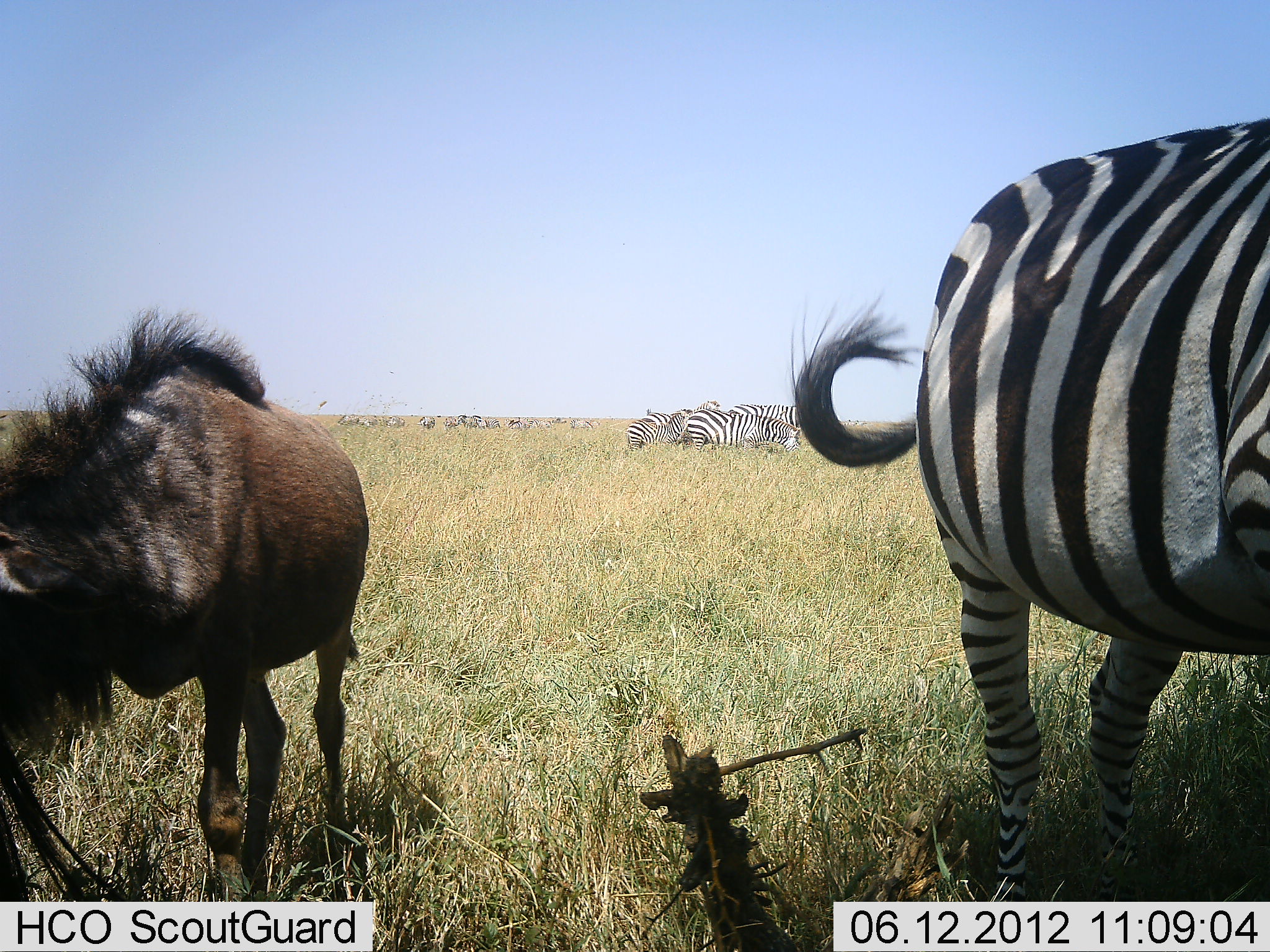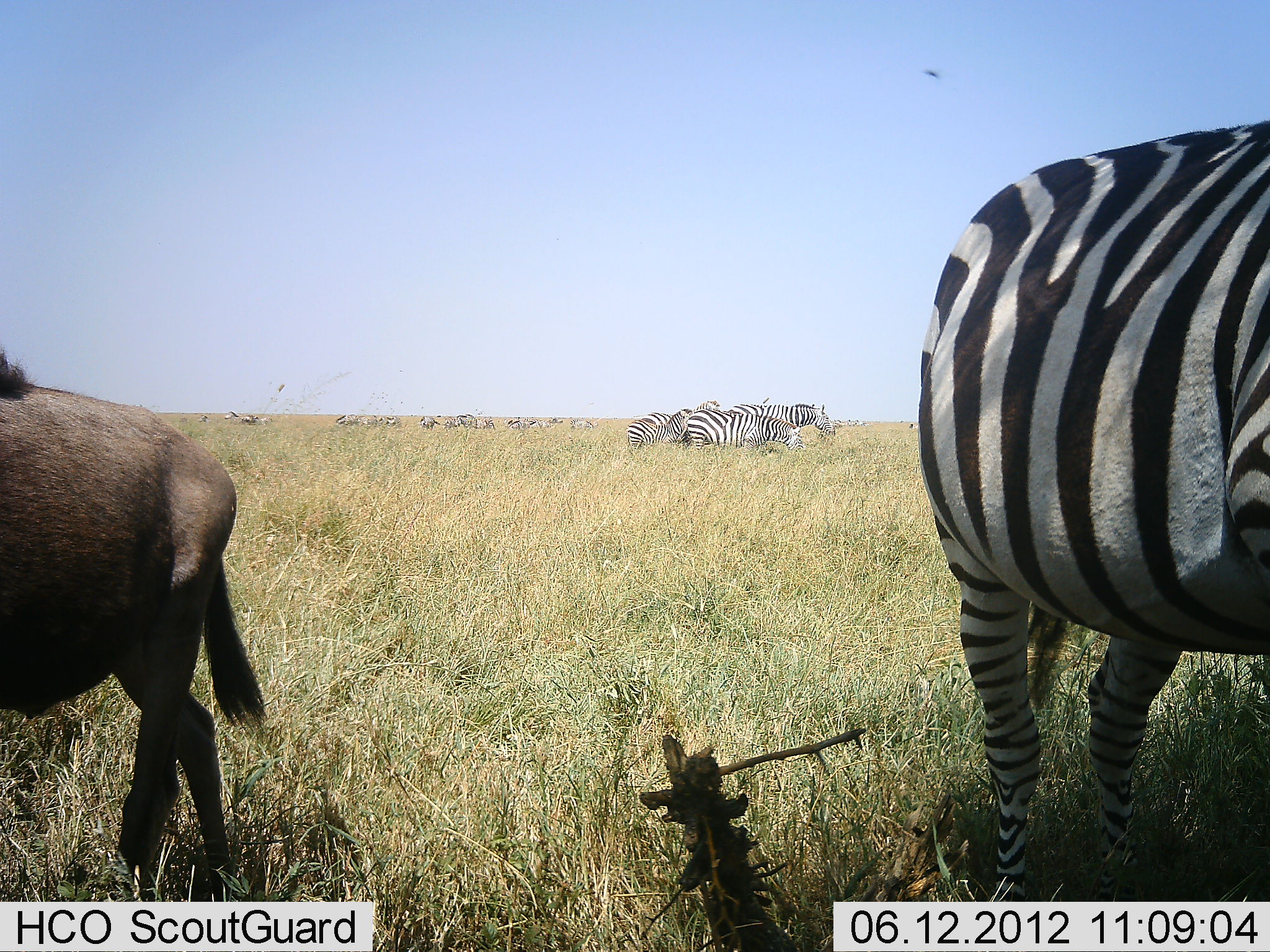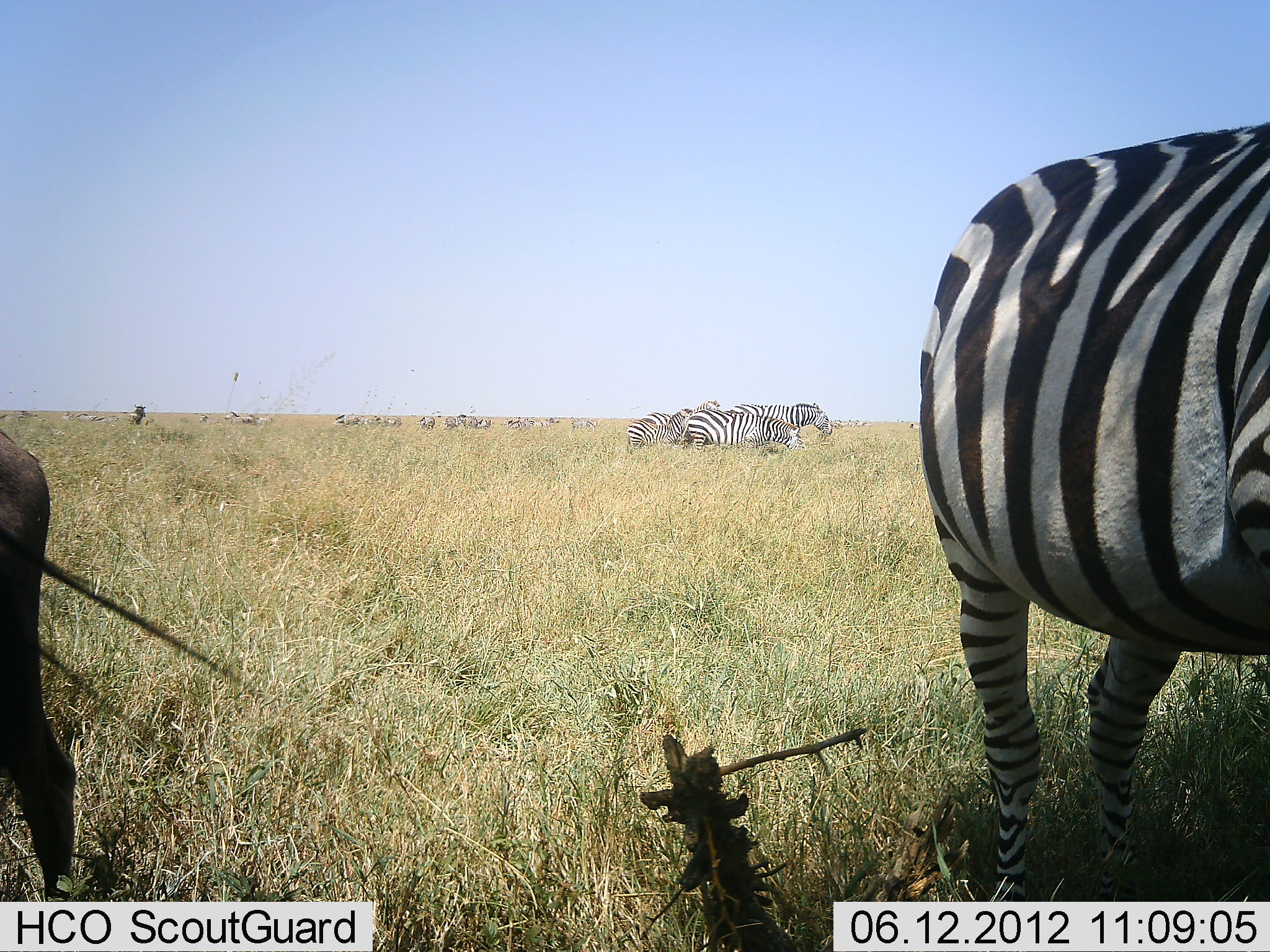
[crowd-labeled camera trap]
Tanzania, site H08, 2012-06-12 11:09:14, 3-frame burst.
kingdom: Animalia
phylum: Chordata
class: Mammalia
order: Artiodactyla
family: Bovidae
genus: Connochaetes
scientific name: Connochaetes taurinus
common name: blue wildebeest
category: wildebeest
Wildebeest (blue wildebeest) (Connochaetes taurinus), count 1. Behavior (volunteer vote fractions): standing 30%, resting 10%, moving 70%, interacting 10%. Young present (vote fraction): 0%. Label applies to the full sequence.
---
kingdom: Animalia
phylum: Chordata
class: Mammalia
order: Perissodactyla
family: Equidae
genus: Equus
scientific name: Equus quagga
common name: plains zebra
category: zebra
Zebra (plains zebra) (Equus quagga), count 11-50. Behavior (volunteer vote fractions): standing 90%, resting 10%, moving 0%, interacting 10%. Young present (vote fraction): 0%. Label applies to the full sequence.